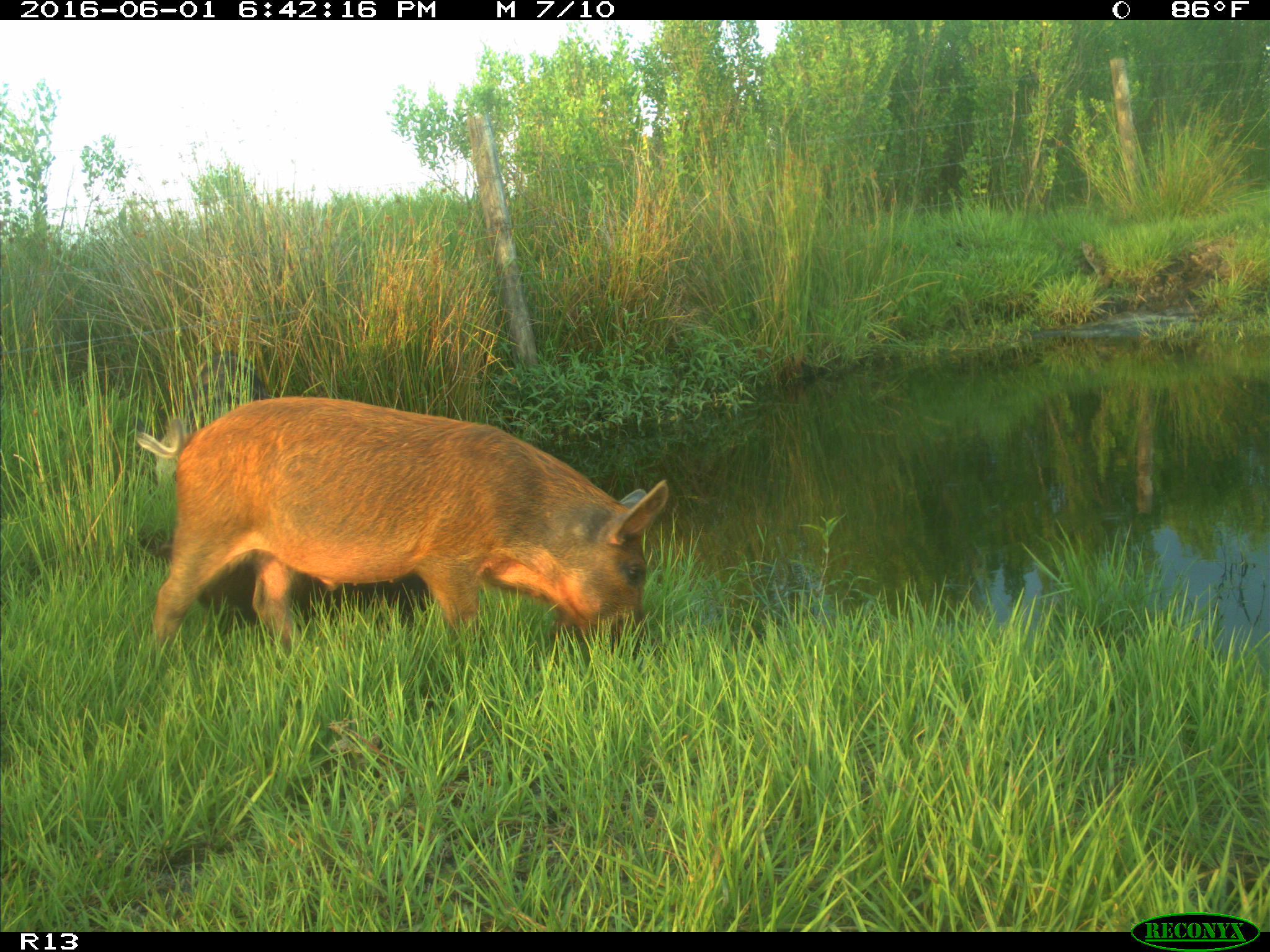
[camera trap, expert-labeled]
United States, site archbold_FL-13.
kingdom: Animalia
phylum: Chordata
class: Mammalia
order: Artiodactyla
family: Suidae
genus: Sus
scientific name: Sus scrofa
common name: wild boar